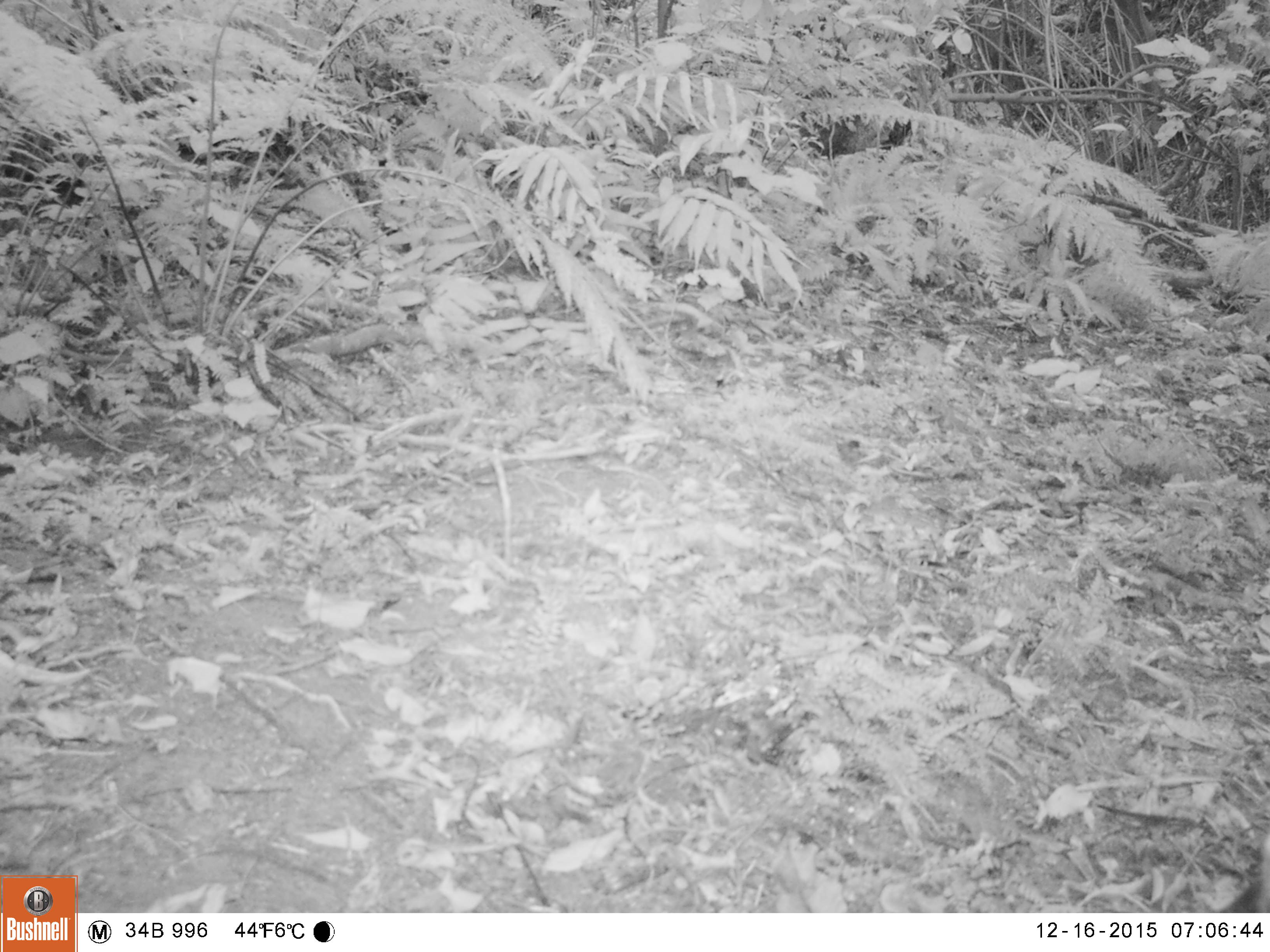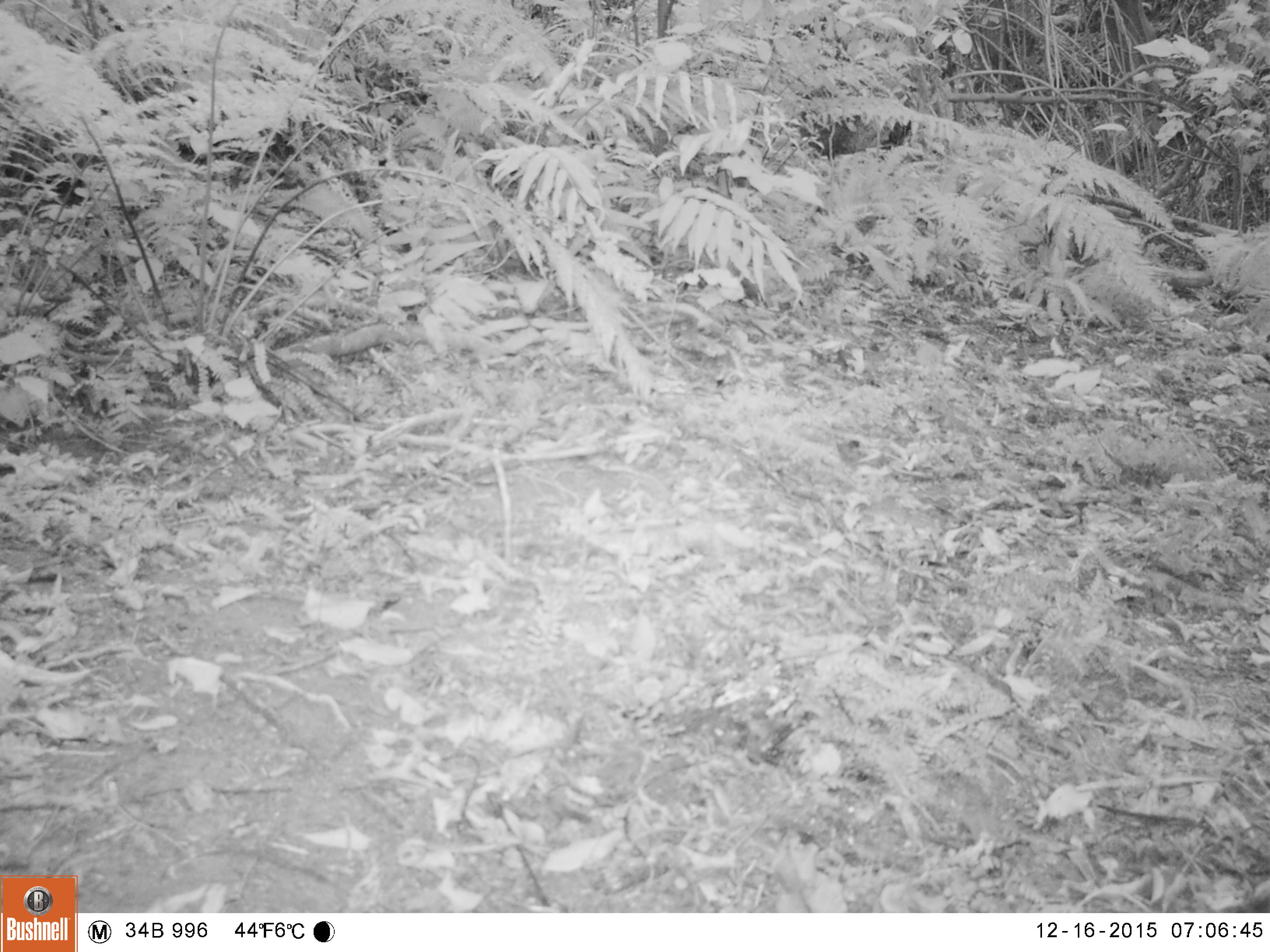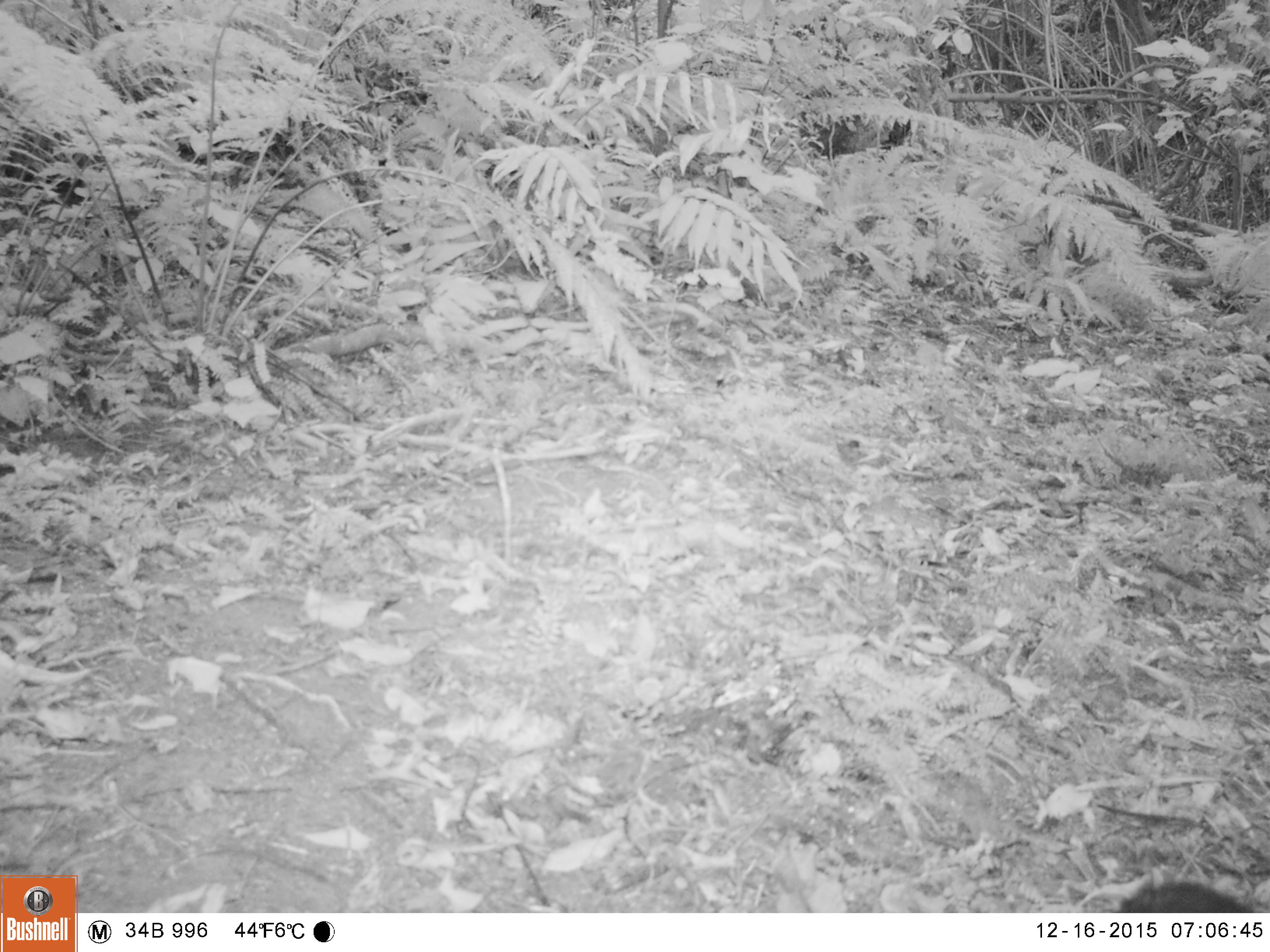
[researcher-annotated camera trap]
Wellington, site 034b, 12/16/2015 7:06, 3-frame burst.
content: unidentified animal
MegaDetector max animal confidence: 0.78